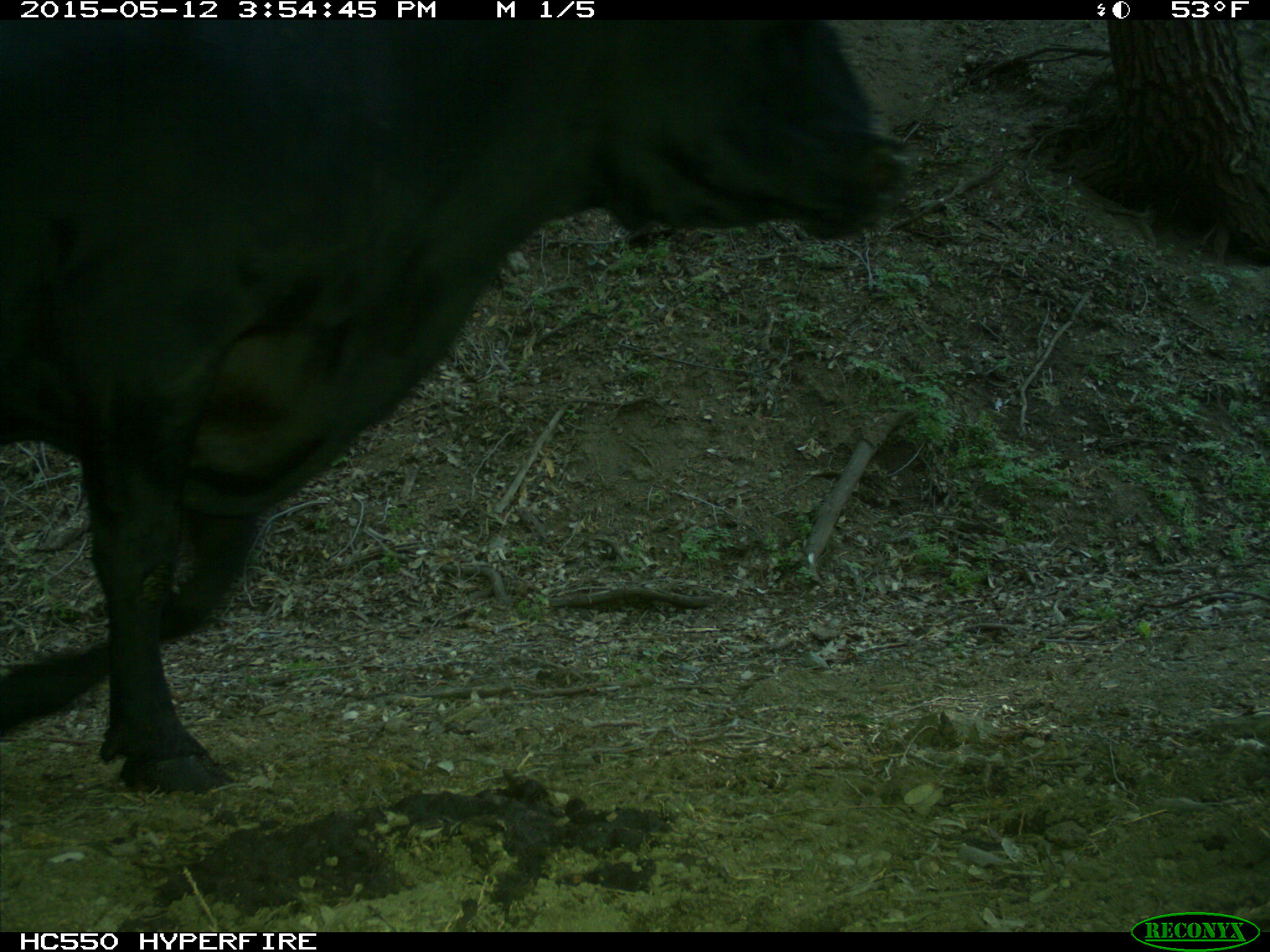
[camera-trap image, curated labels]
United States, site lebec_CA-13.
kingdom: Animalia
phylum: Chordata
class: Mammalia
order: Artiodactyla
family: Bovidae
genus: Bos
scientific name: Bos taurus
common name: domestic cow